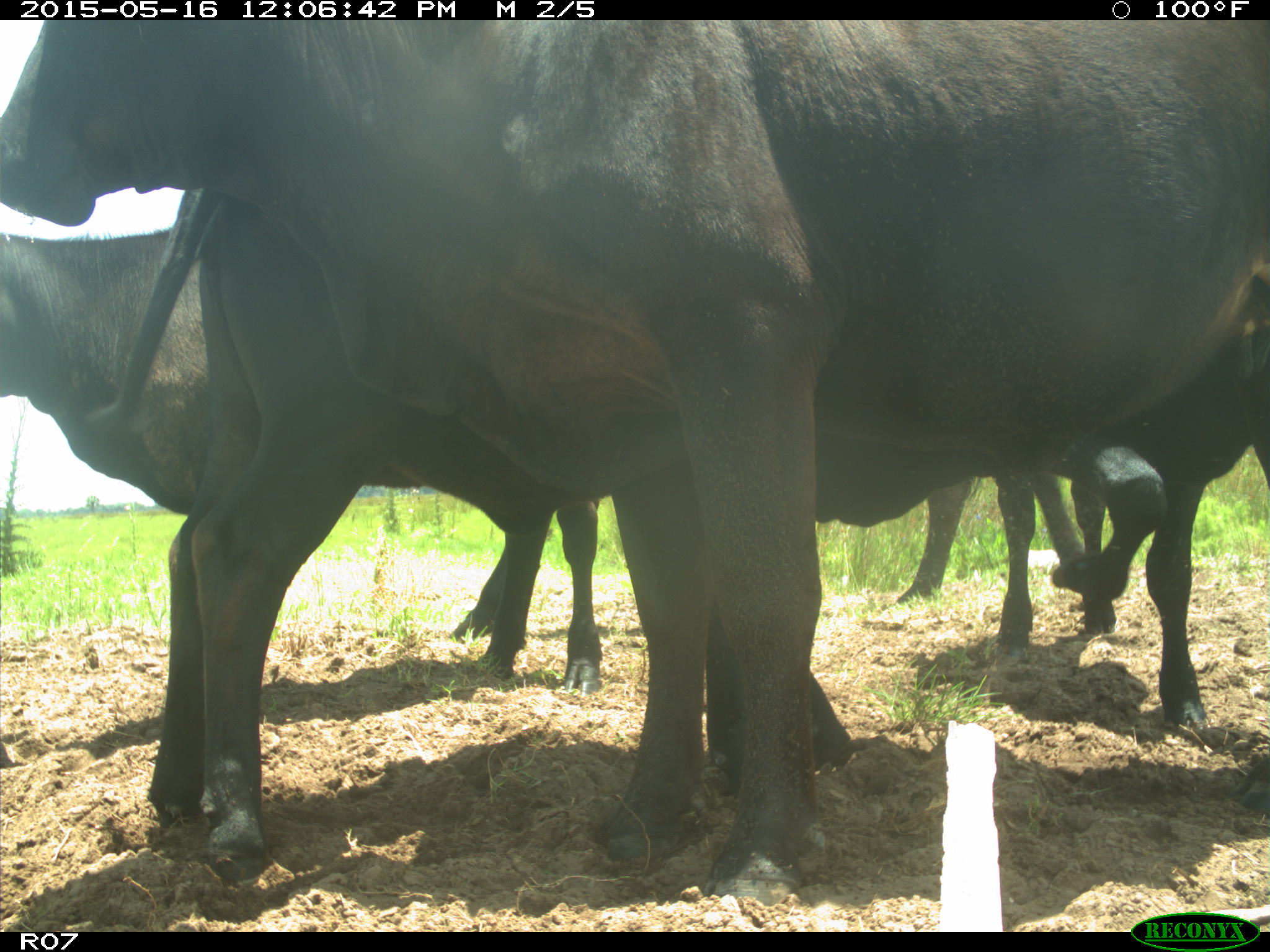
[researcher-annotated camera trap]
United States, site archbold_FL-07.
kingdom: Animalia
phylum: Chordata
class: Mammalia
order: Artiodactyla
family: Bovidae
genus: Bos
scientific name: Bos taurus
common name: domestic cow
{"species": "Bos taurus (domestic cow)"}